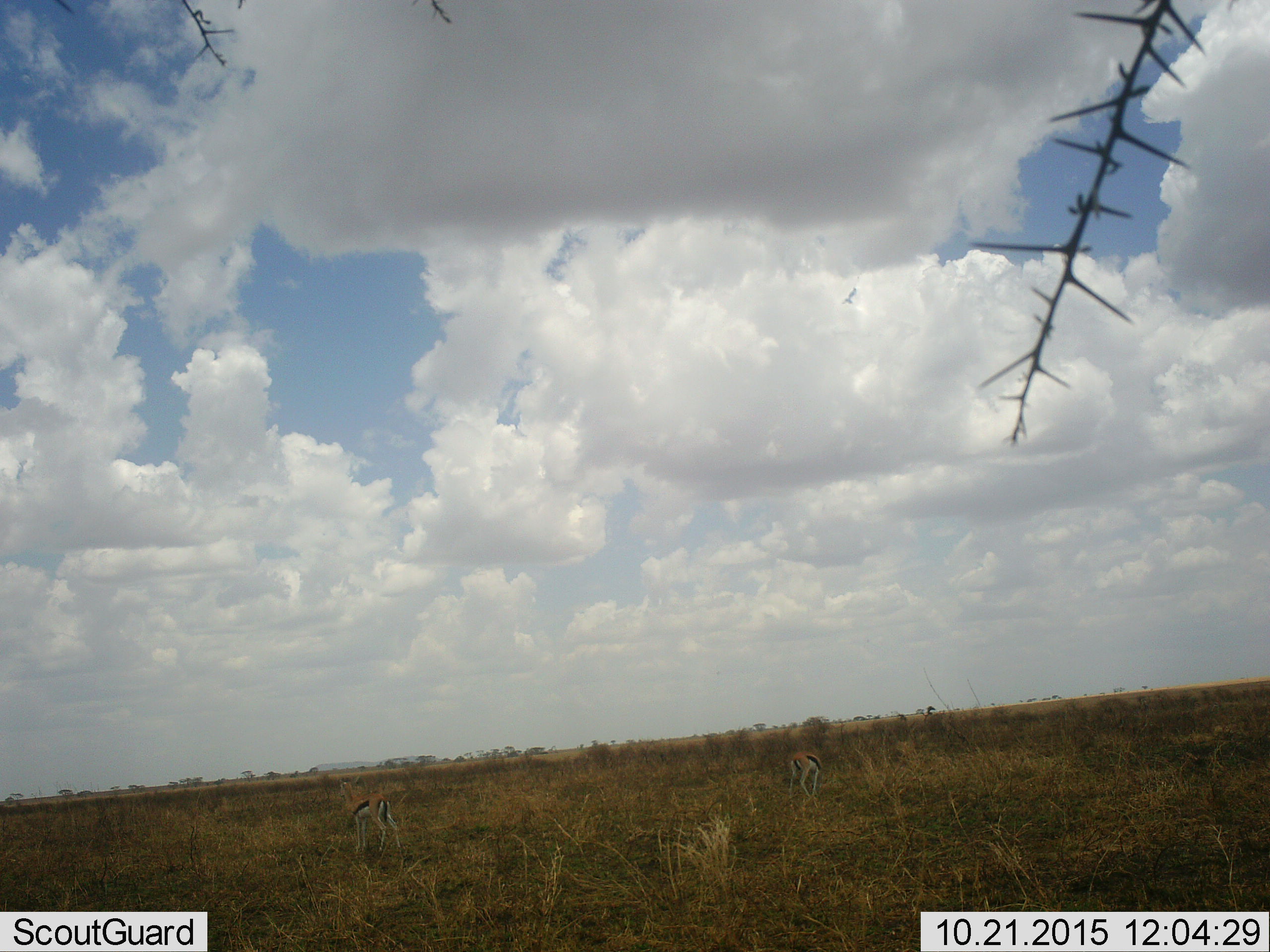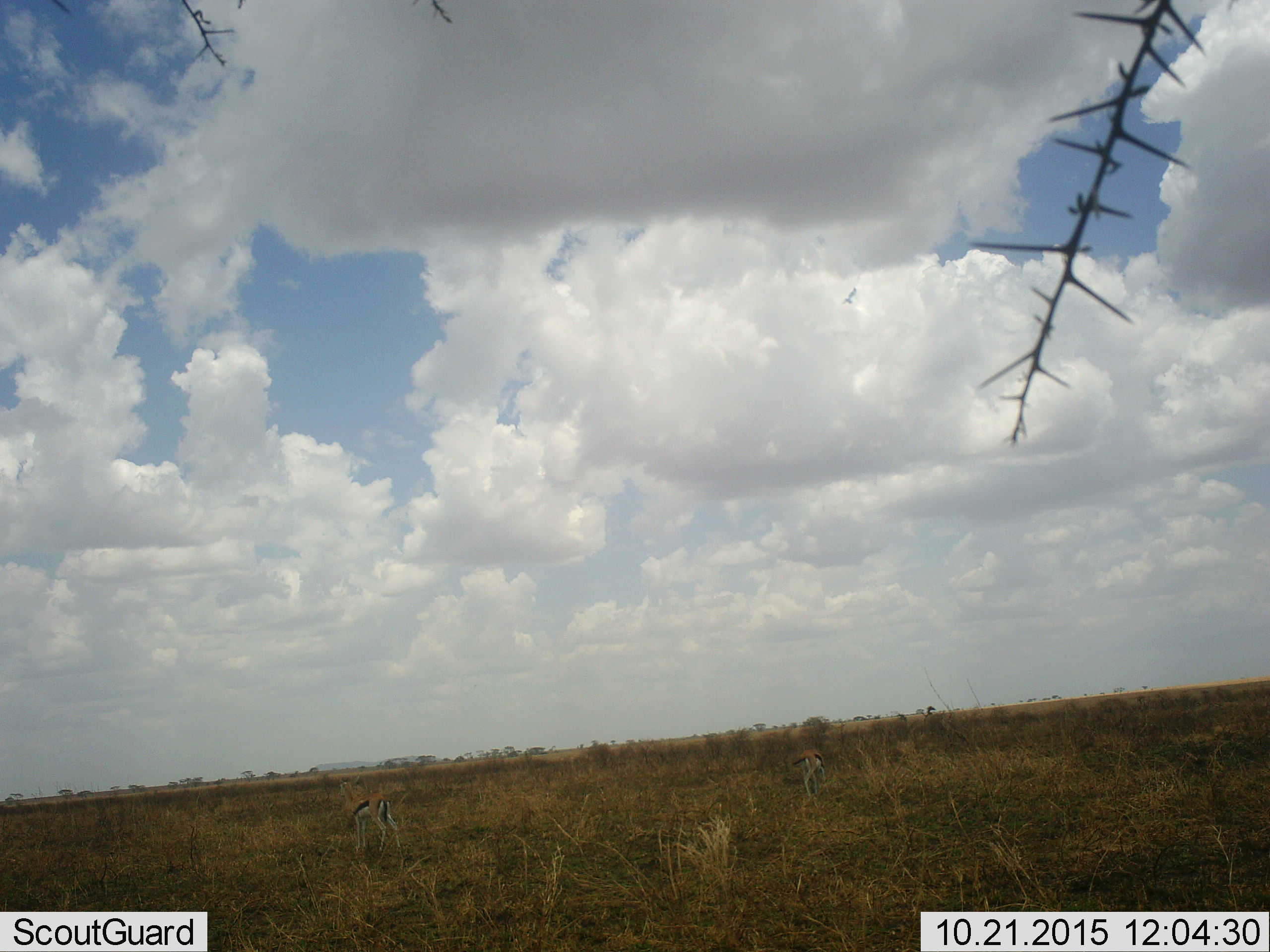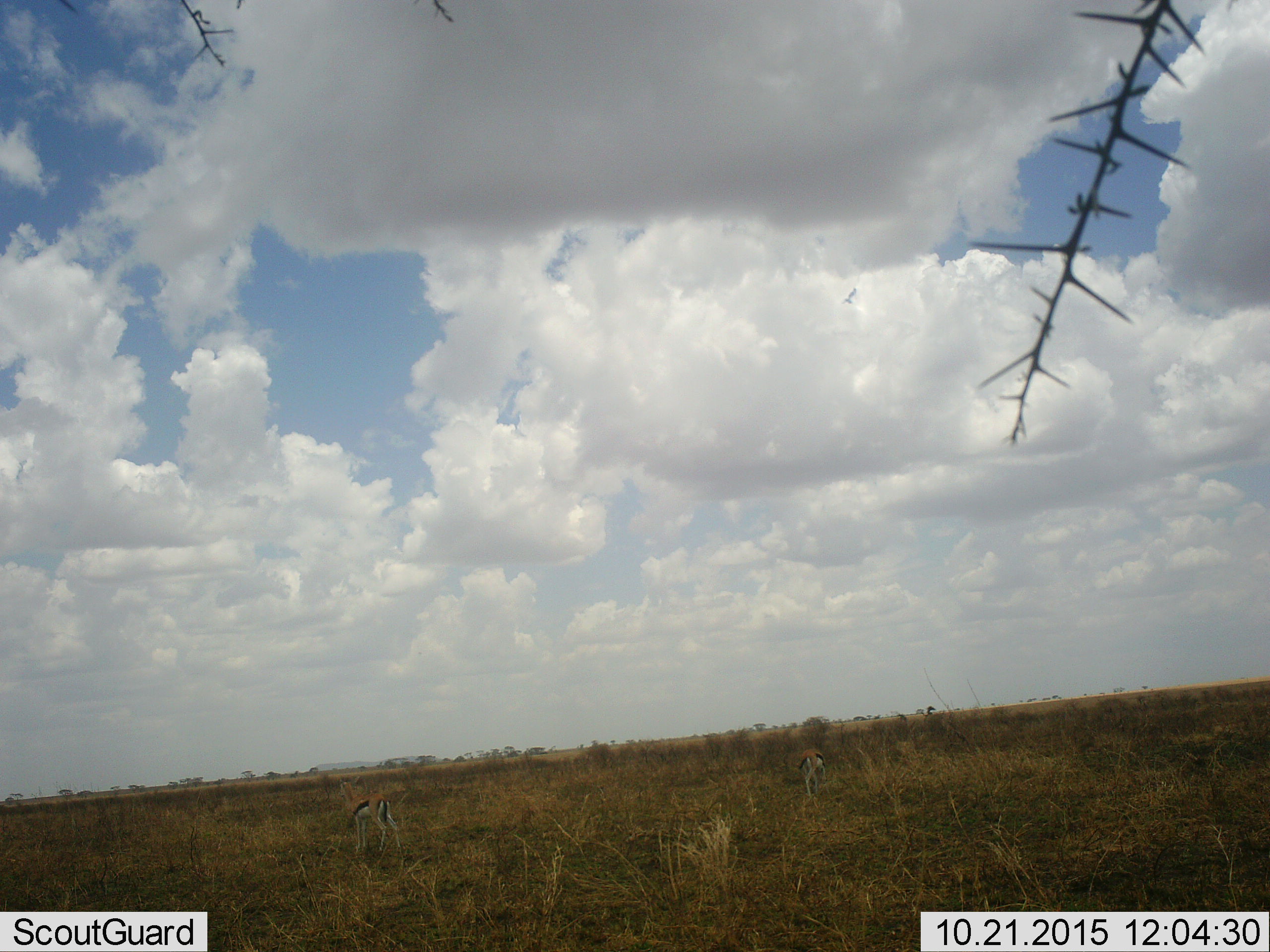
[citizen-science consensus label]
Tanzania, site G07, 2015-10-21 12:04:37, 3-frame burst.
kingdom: Animalia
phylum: Chordata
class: Mammalia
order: Artiodactyla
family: Bovidae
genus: Eudorcas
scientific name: Eudorcas thomsonii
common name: thomson's gazelle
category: gazellethomsons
Gazellethomsons (thomson's gazelle) (Eudorcas thomsonii), count 2. Behavior (volunteer vote fractions): standing 57%, resting 0%, moving 29%, interacting 0%. Young present (vote fraction): 0%. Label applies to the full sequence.